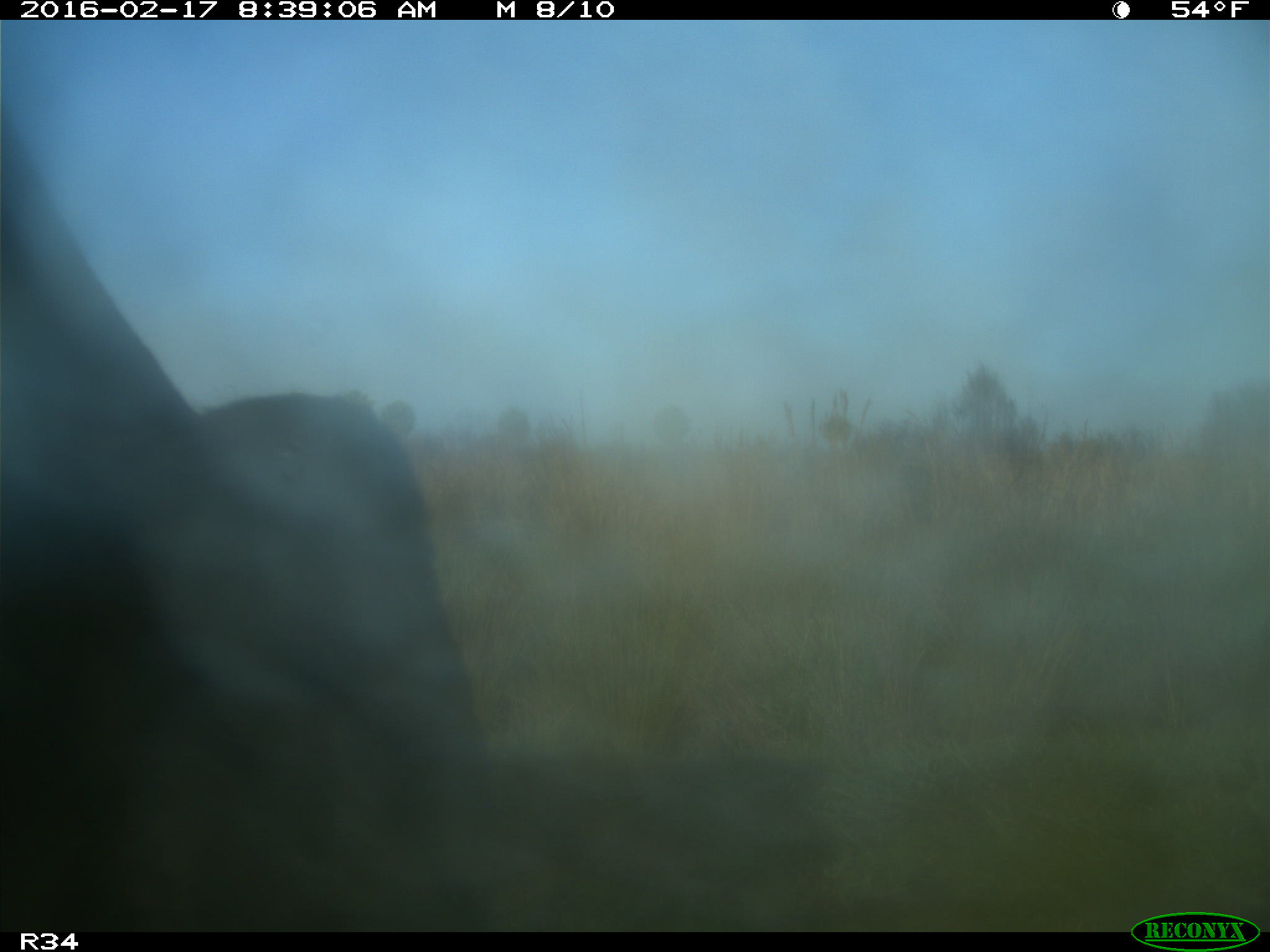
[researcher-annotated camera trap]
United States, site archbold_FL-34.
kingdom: Animalia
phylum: Chordata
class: Mammalia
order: Artiodactyla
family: Bovidae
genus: Bos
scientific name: Bos taurus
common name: domestic cow